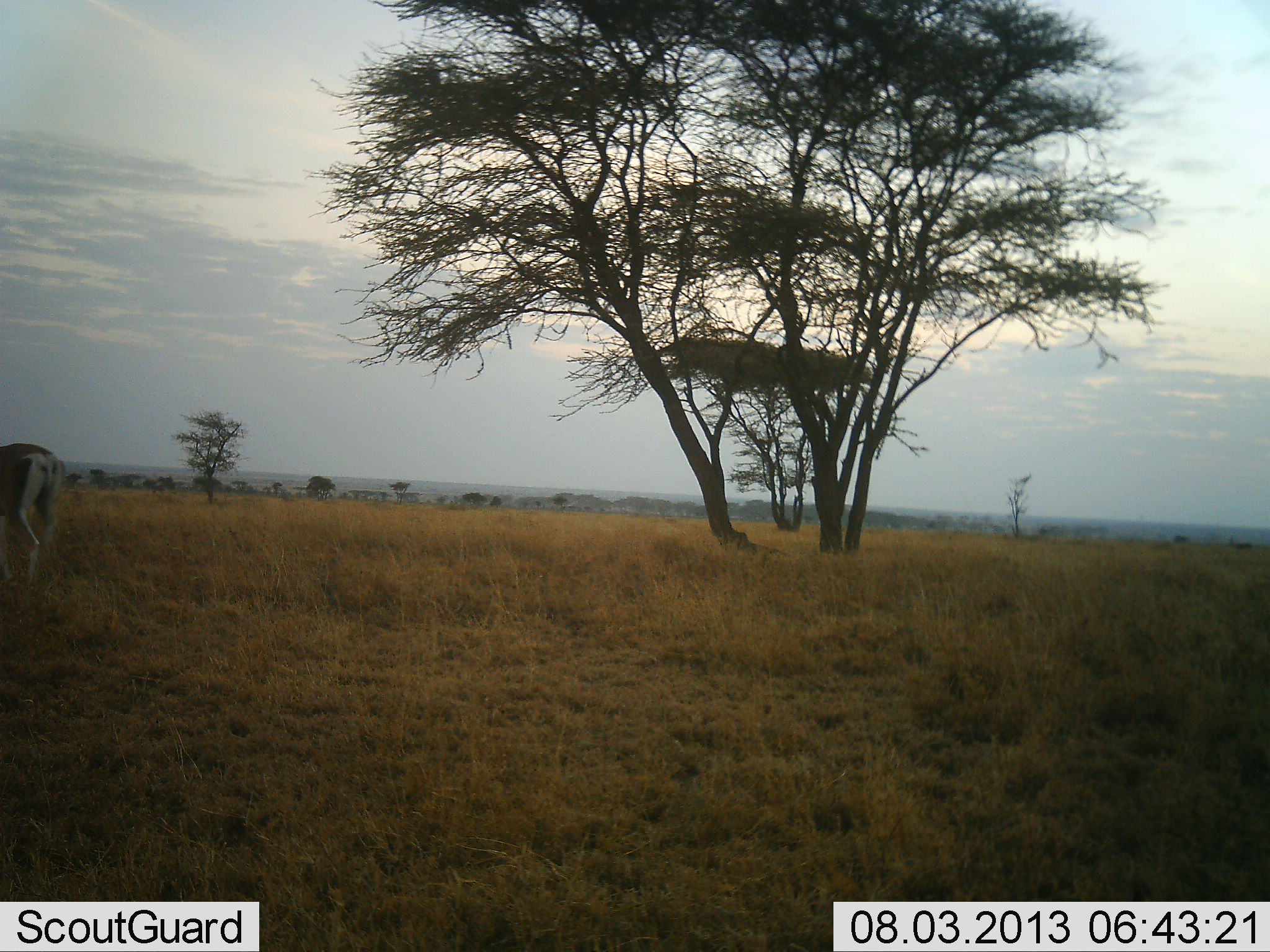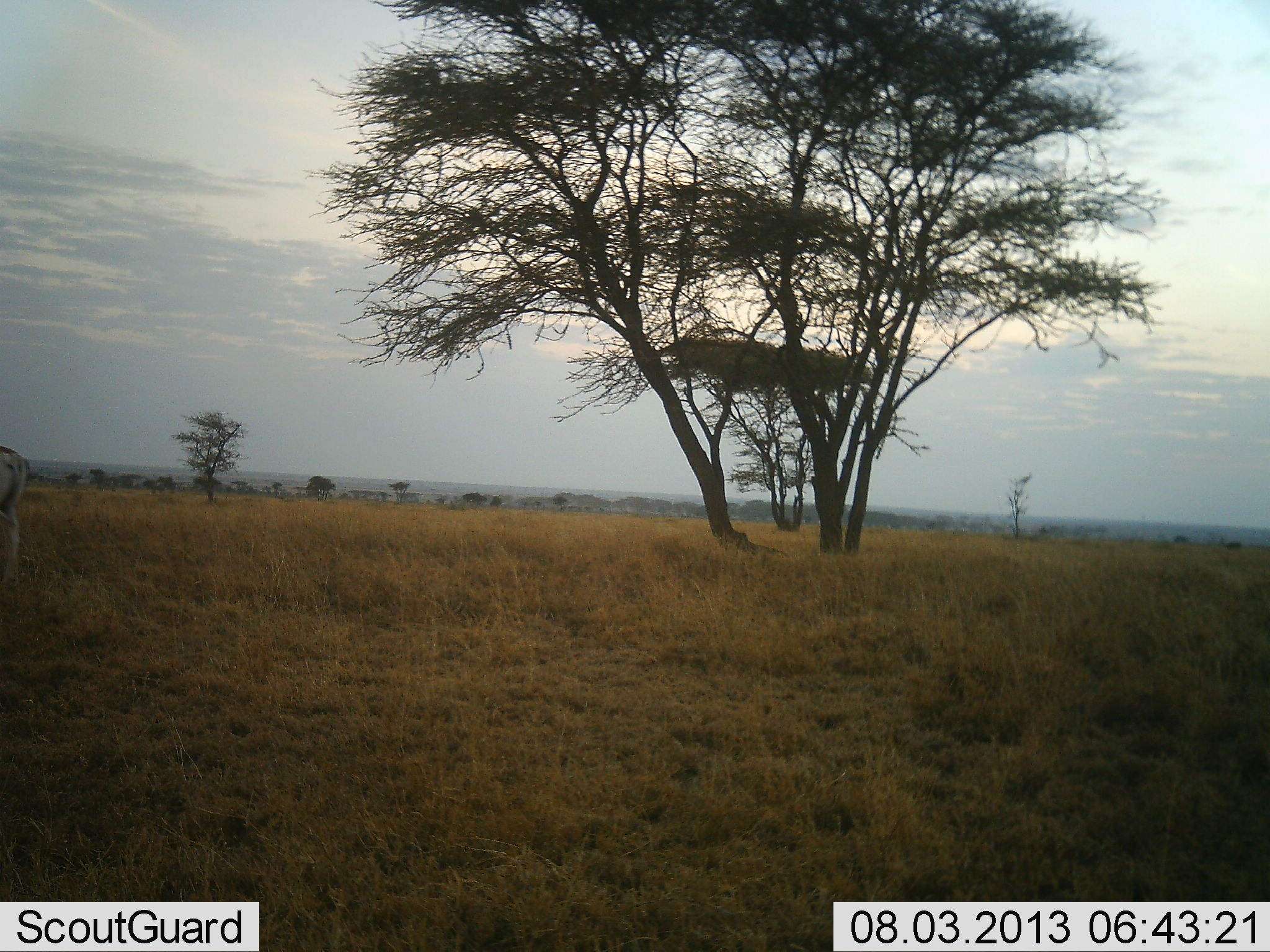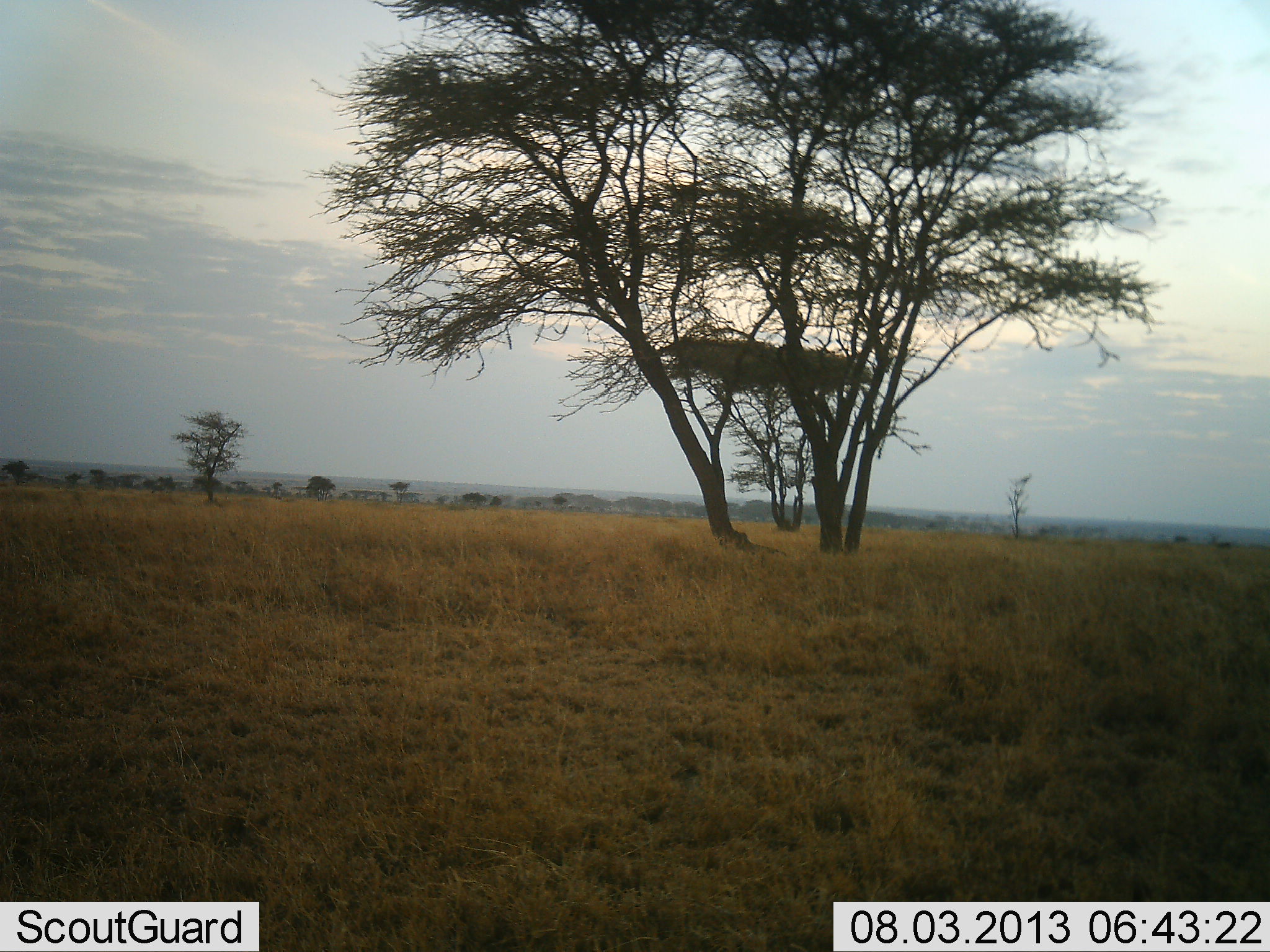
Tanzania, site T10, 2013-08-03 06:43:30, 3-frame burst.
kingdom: Animalia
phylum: Chordata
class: Mammalia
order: Artiodactyla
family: Bovidae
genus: Nanger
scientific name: Nanger granti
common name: grant's gazelle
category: gazellegrants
Gazellegrants (grant's gazelle) (Nanger granti), count 1. Behavior (volunteer vote fractions): standing 0%, resting 0%, moving 100%, interacting 0%. Young present (vote fraction): 0%. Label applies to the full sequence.